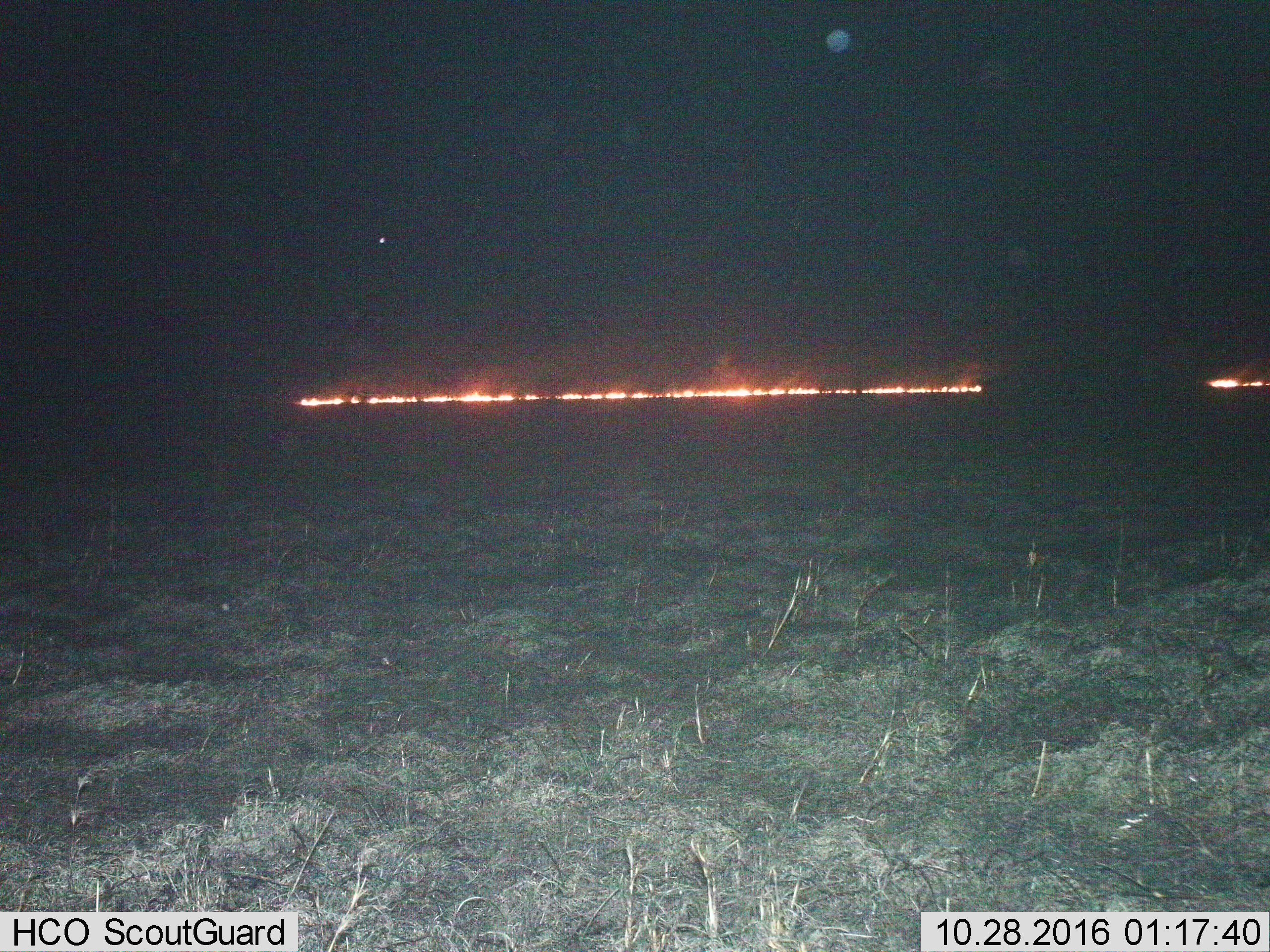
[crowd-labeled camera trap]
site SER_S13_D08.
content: unidentified animal